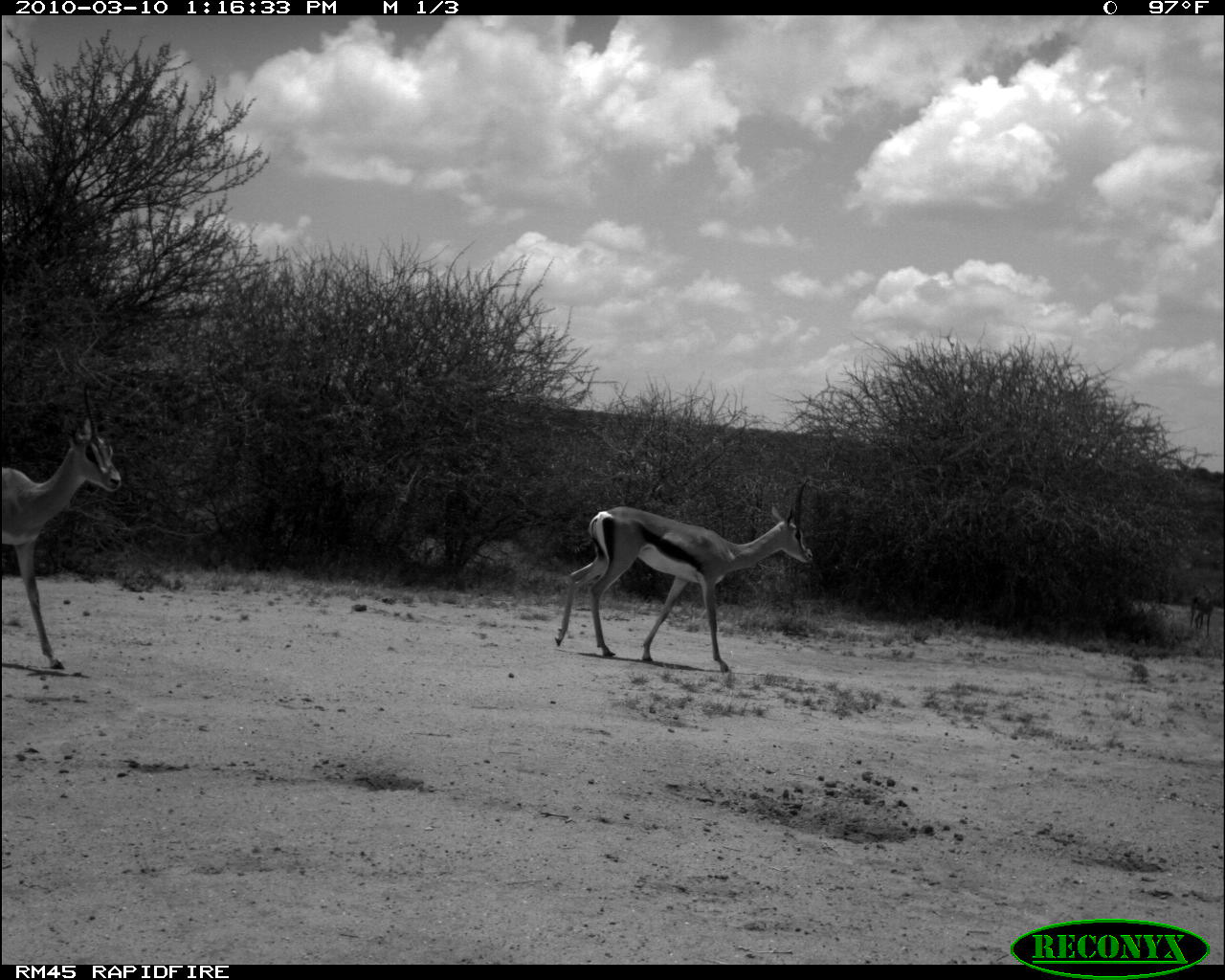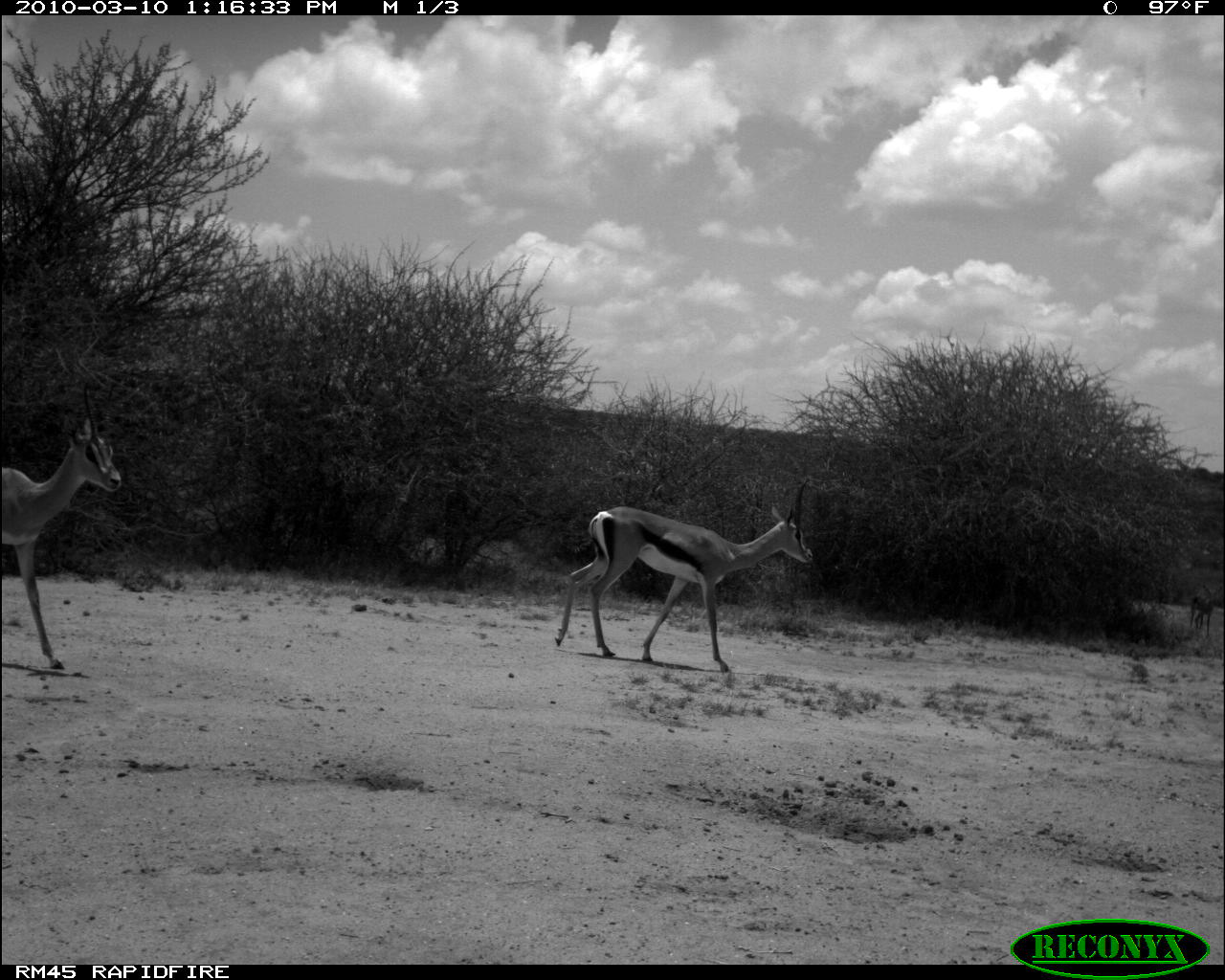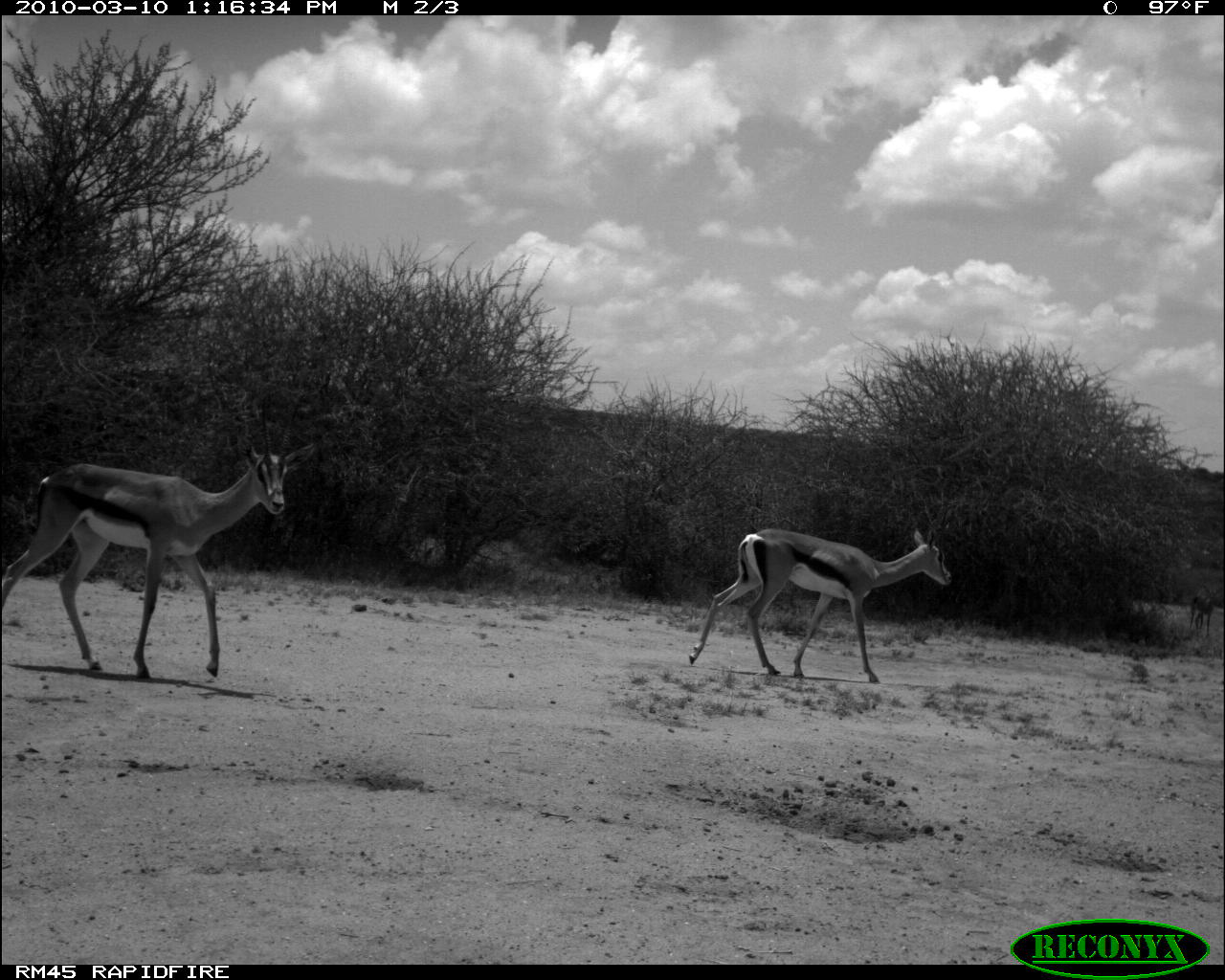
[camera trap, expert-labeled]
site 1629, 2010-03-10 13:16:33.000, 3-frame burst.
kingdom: Animalia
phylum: Chordata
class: Mammalia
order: Artiodactyla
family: Bovidae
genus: Nanger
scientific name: Nanger granti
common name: grant's gazelle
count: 3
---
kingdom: Animalia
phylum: Chordata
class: Mammalia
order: Artiodactyla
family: Bovidae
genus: Aepyceros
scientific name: Aepyceros melampus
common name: impala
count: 3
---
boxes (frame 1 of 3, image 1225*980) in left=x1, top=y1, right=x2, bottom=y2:
nanger granti: left=553, top=474, right=813, bottom=674; left=3, top=381, right=122, bottom=672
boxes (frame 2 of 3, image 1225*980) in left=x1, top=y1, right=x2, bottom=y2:
aepyceros melampus: left=553, top=477, right=815, bottom=674; left=5, top=376, right=123, bottom=672; left=1184, top=577, right=1224, bottom=642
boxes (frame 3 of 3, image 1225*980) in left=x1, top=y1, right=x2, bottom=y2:
nanger granti: left=1, top=350, right=317, bottom=679; left=688, top=464, right=956, bottom=683